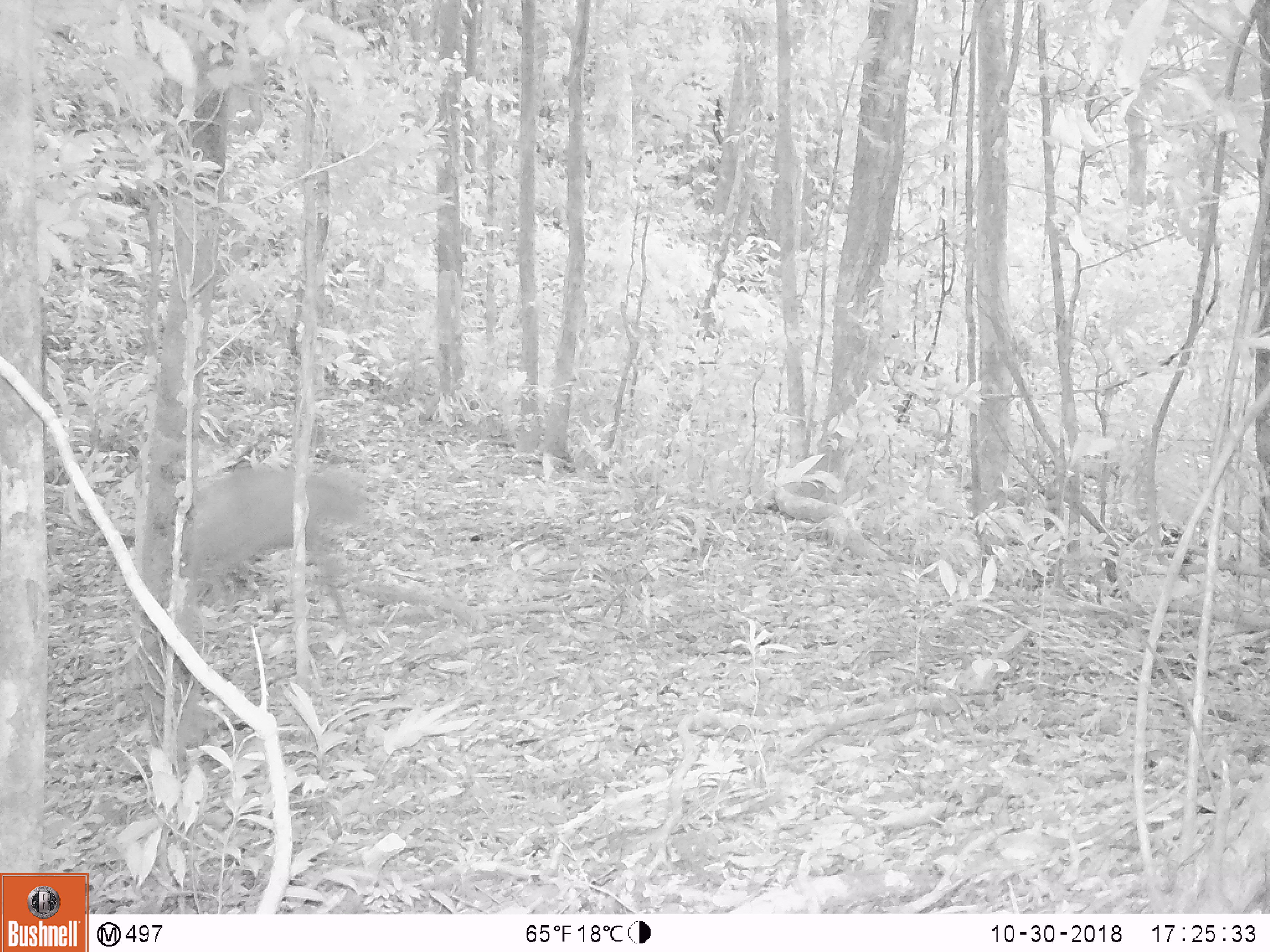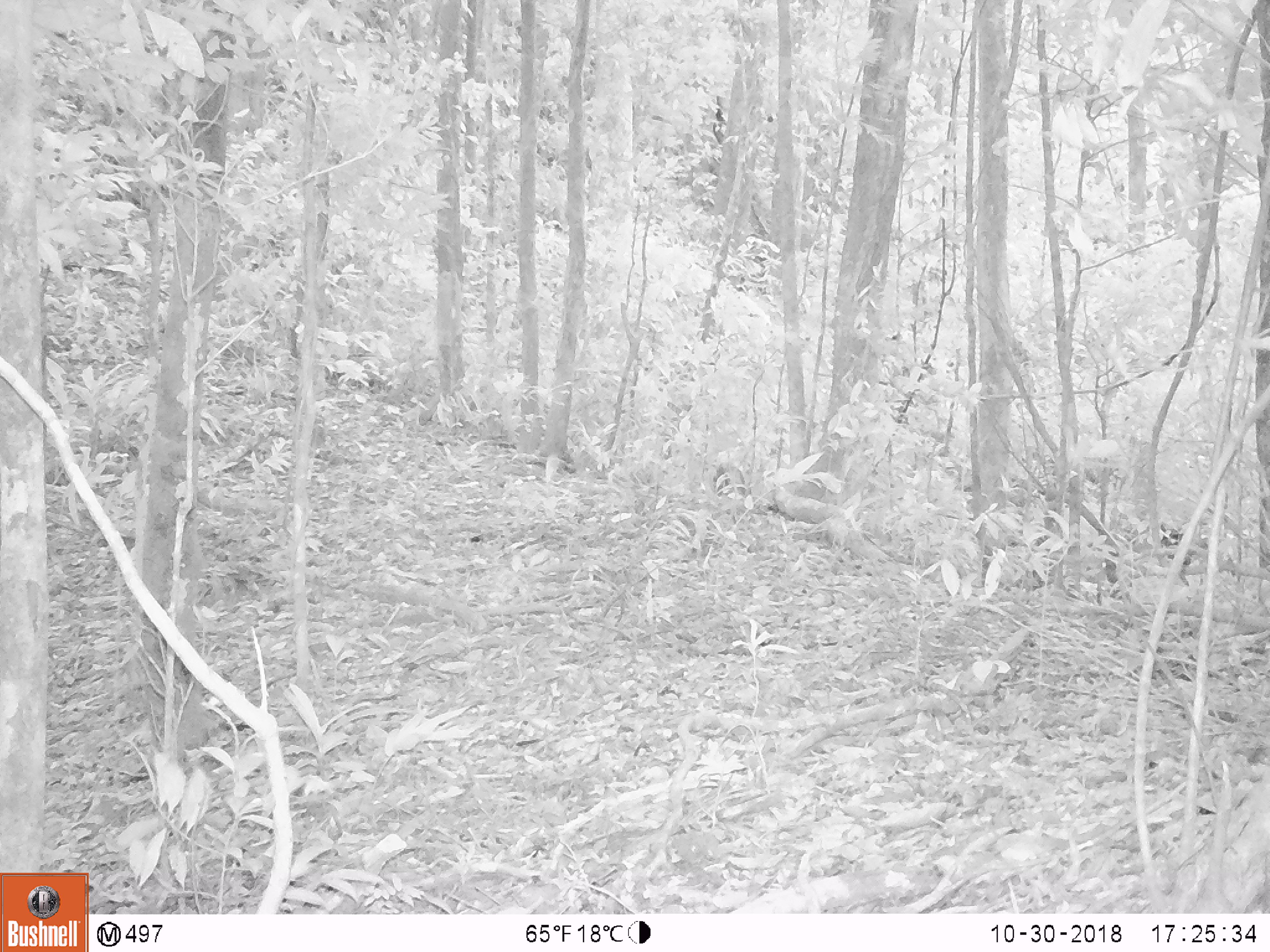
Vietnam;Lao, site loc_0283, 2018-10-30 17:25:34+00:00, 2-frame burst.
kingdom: Animalia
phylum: Chordata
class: Mammalia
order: Artiodactyla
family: Cervidae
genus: Muntiacus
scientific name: Muntiacus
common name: muntjacs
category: unidentified muntjac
Unidentified muntjac (muntjacs) (Muntiacus). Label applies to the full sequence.